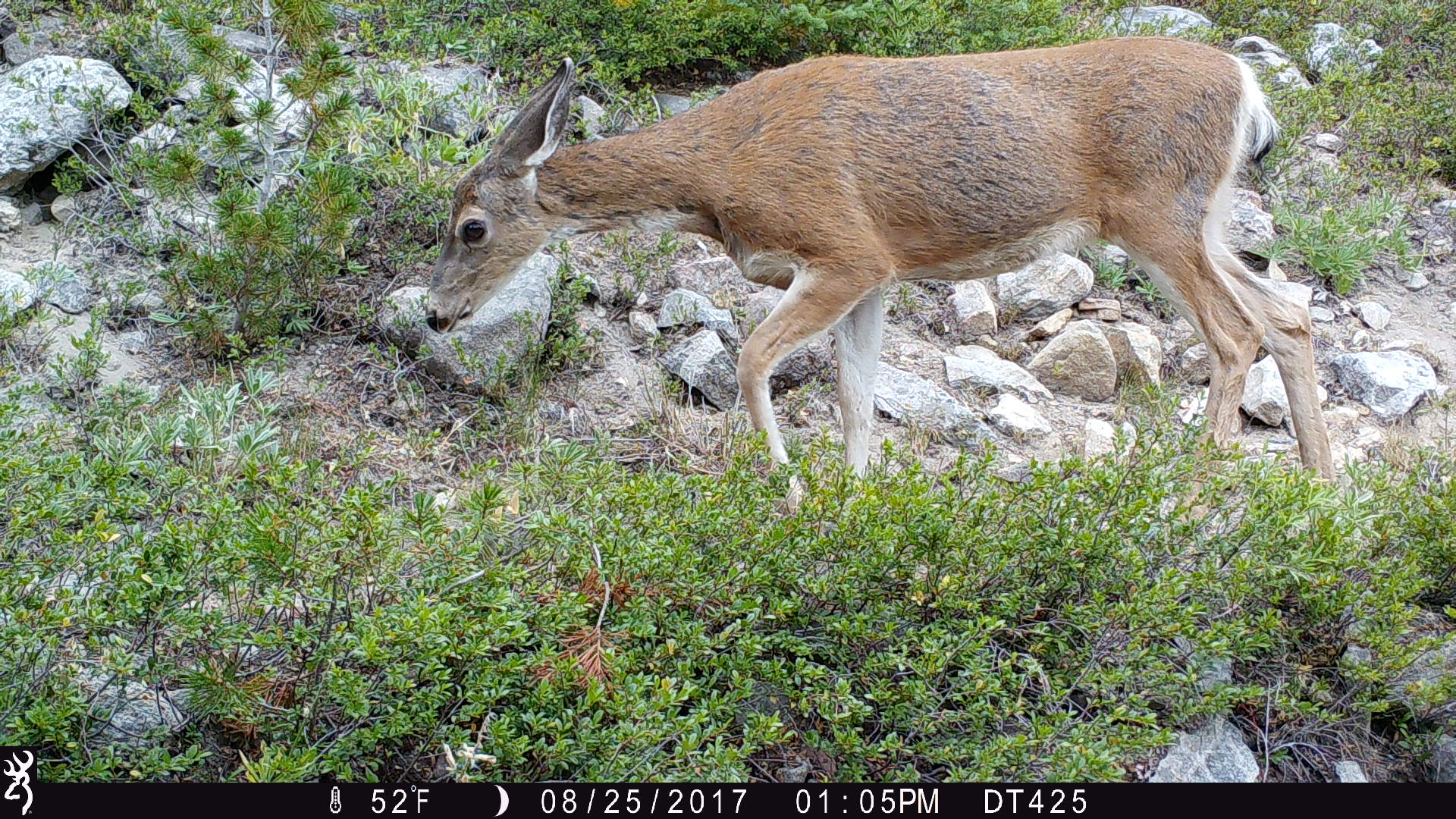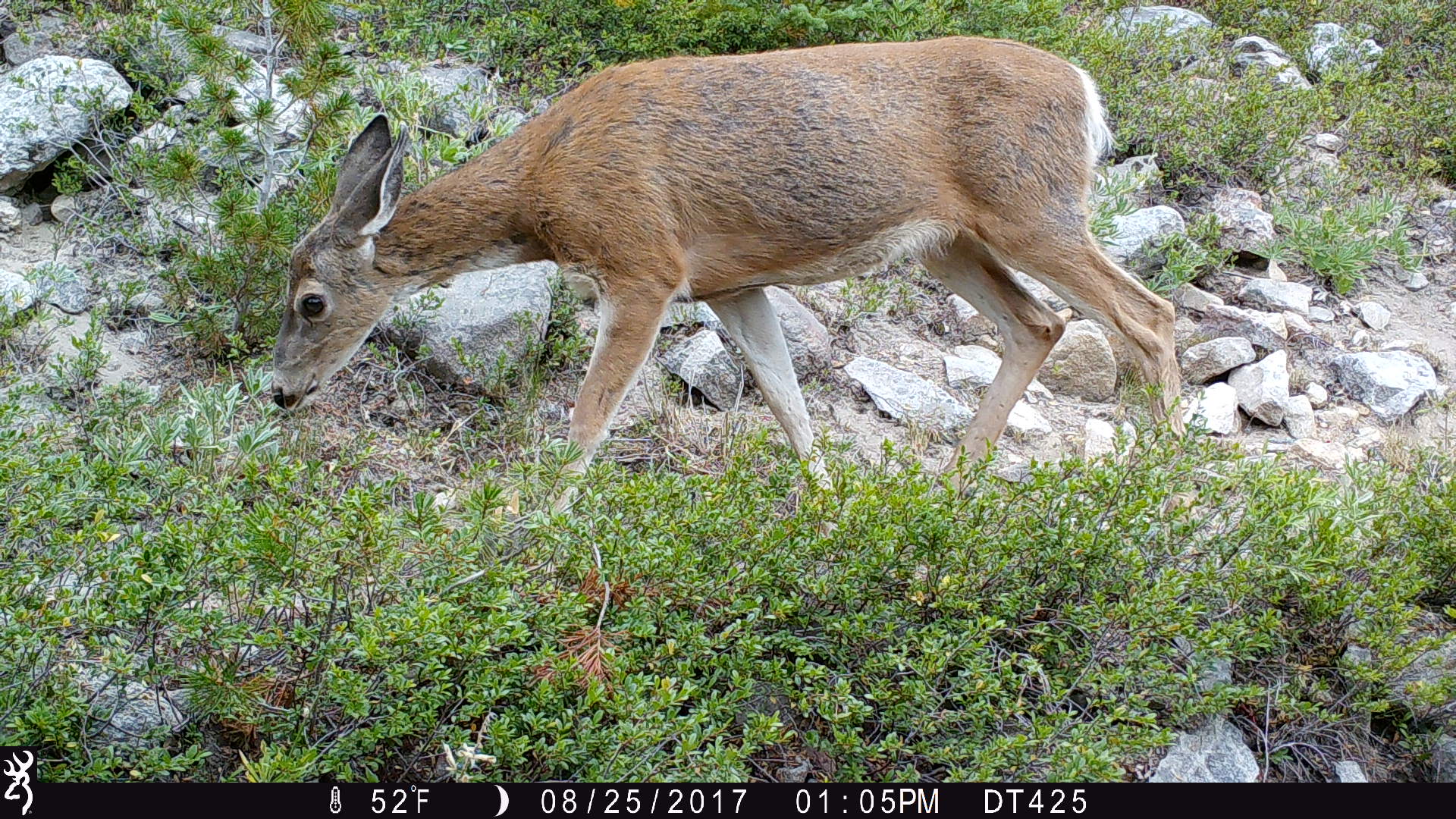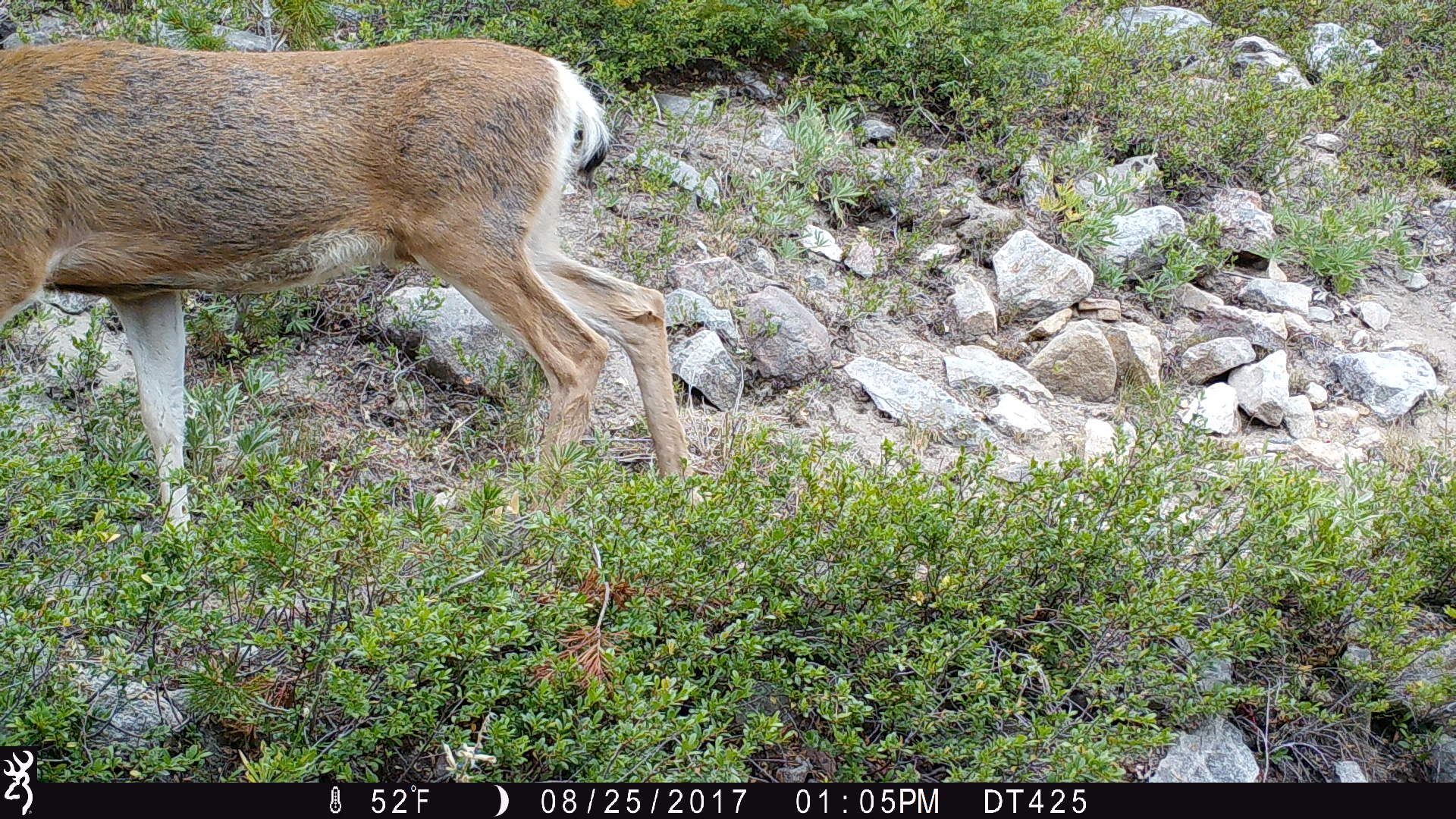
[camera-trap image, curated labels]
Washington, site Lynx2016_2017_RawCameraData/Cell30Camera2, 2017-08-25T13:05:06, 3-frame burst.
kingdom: Animalia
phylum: Chordata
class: Mammalia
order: Artiodactyla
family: Cervidae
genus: Odocoileus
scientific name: Odocoileus hemionus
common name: mule deer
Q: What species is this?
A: Odocoileus hemionus (mule deer).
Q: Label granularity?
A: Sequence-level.